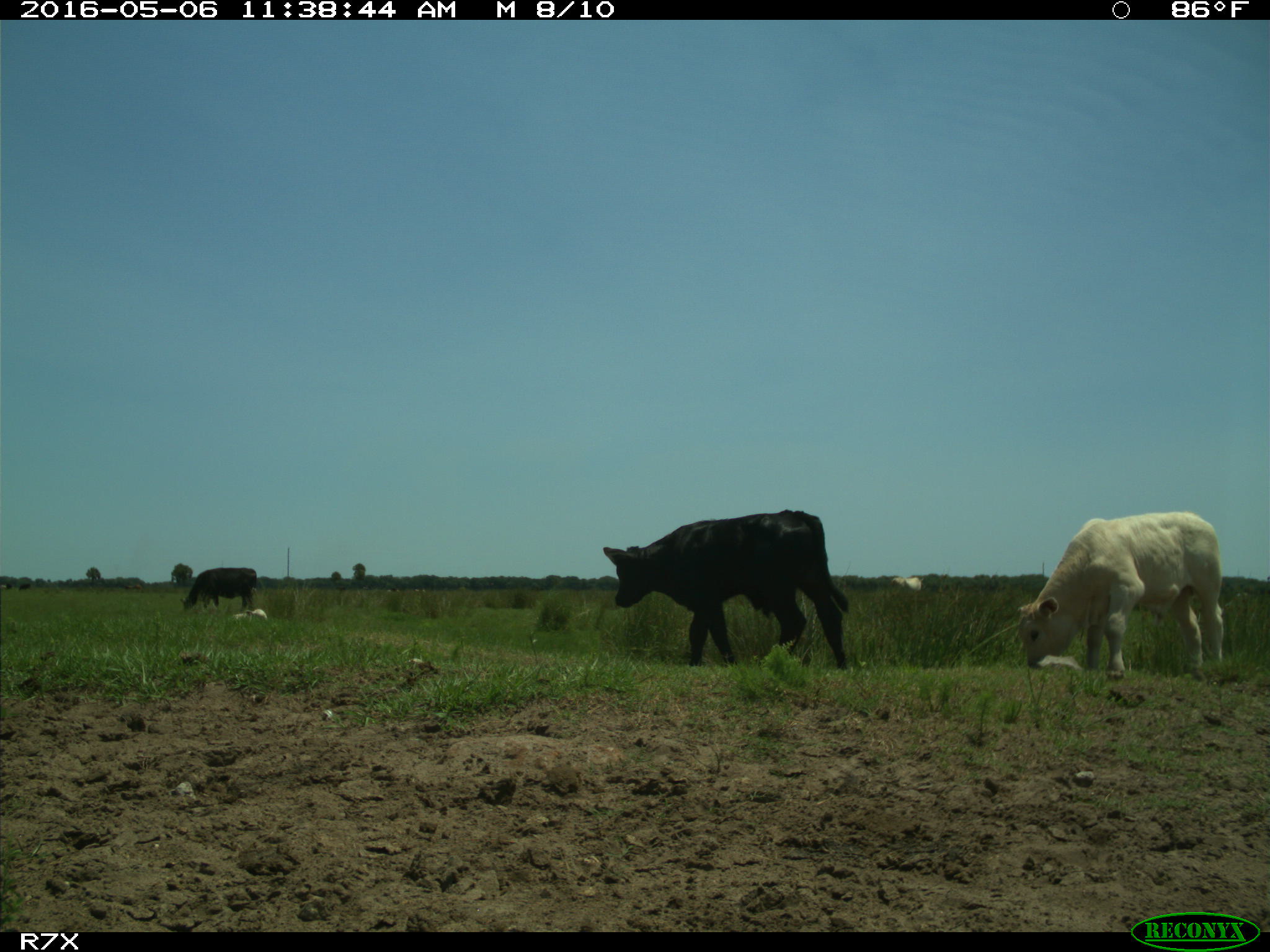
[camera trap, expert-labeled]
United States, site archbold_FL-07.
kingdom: Animalia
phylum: Chordata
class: Mammalia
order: Artiodactyla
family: Bovidae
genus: Bos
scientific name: Bos taurus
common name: domestic cow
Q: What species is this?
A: Bos taurus (domestic cow).